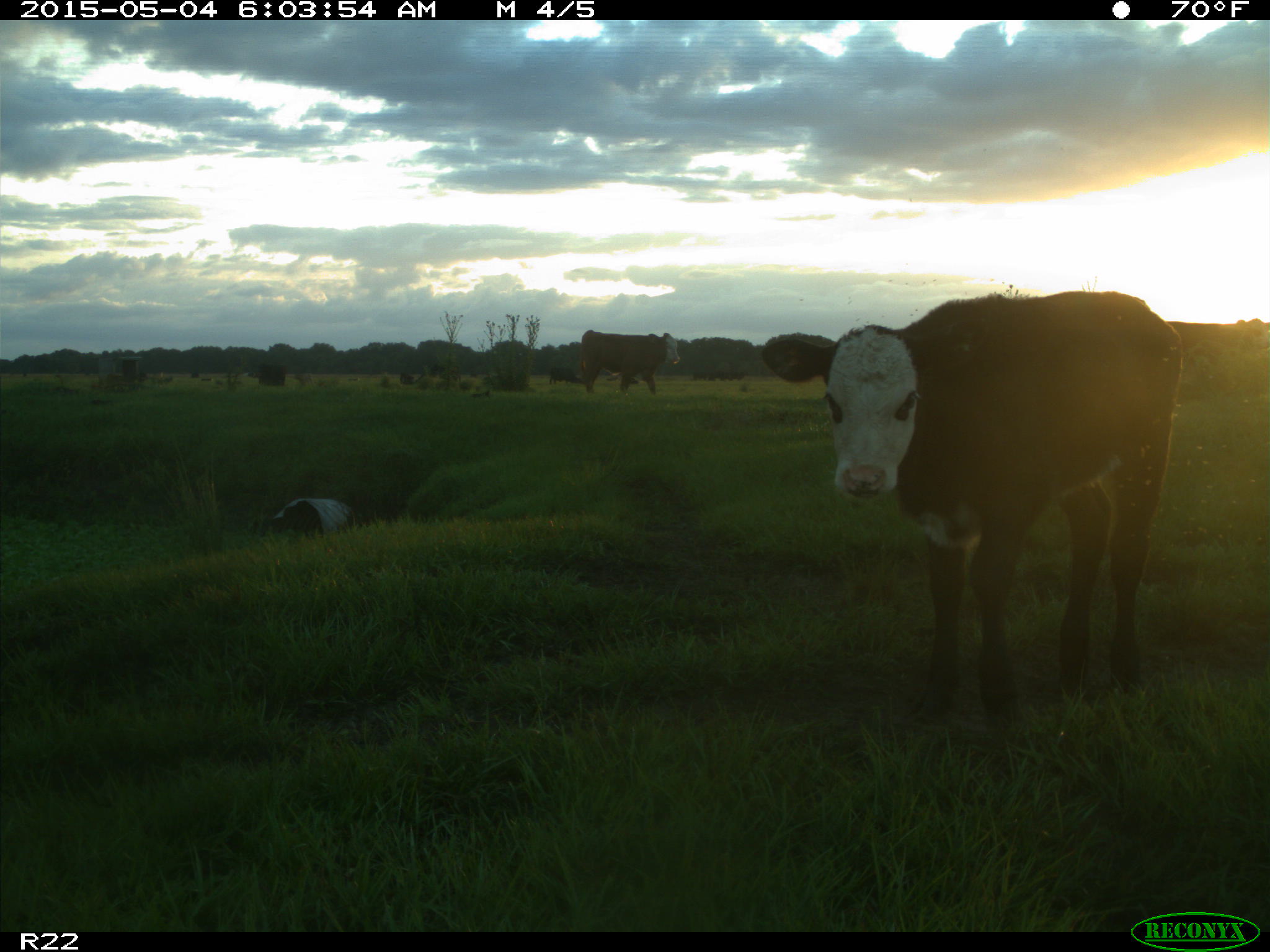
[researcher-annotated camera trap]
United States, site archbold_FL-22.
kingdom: Animalia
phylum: Chordata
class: Mammalia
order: Artiodactyla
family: Bovidae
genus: Bos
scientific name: Bos taurus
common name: domestic cow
Bos taurus (domestic cow).